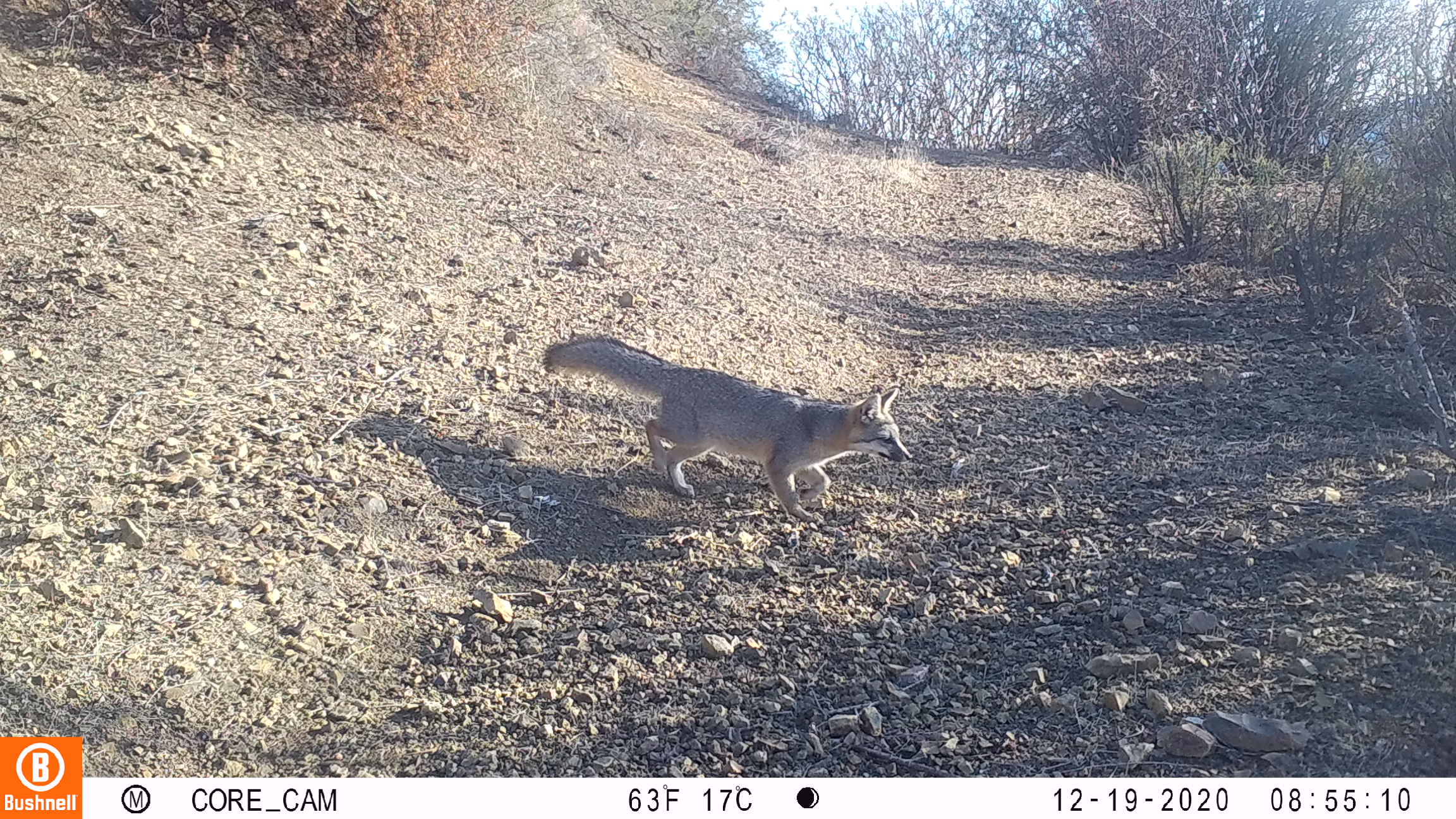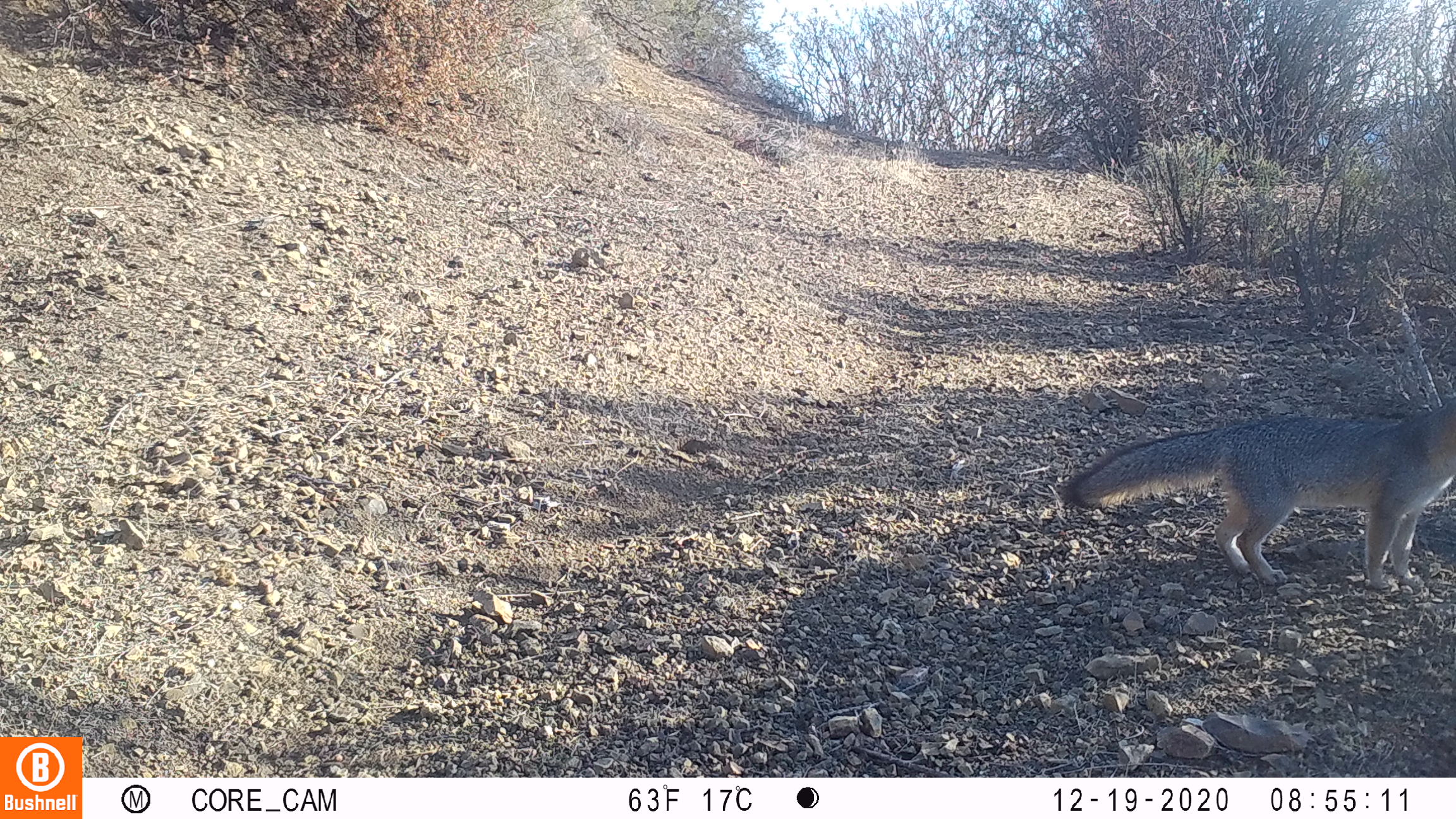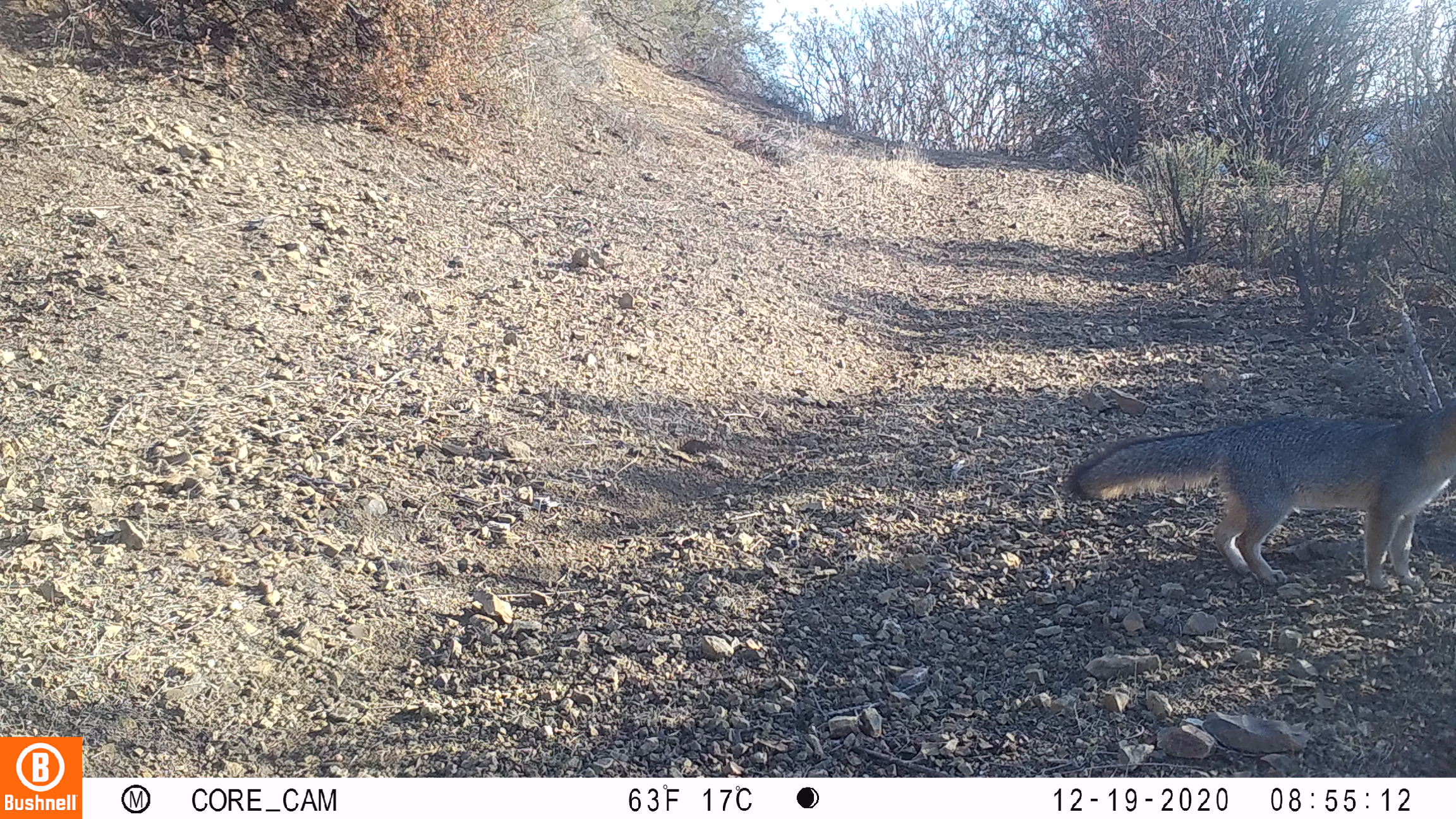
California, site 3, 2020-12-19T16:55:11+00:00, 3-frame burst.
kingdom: Animalia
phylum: Chordata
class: Mammalia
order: Carnivora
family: Canidae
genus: Urocyon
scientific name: Urocyon cinereoargenteus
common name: gray fox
Gray fox (Urocyon cinereoargenteus).